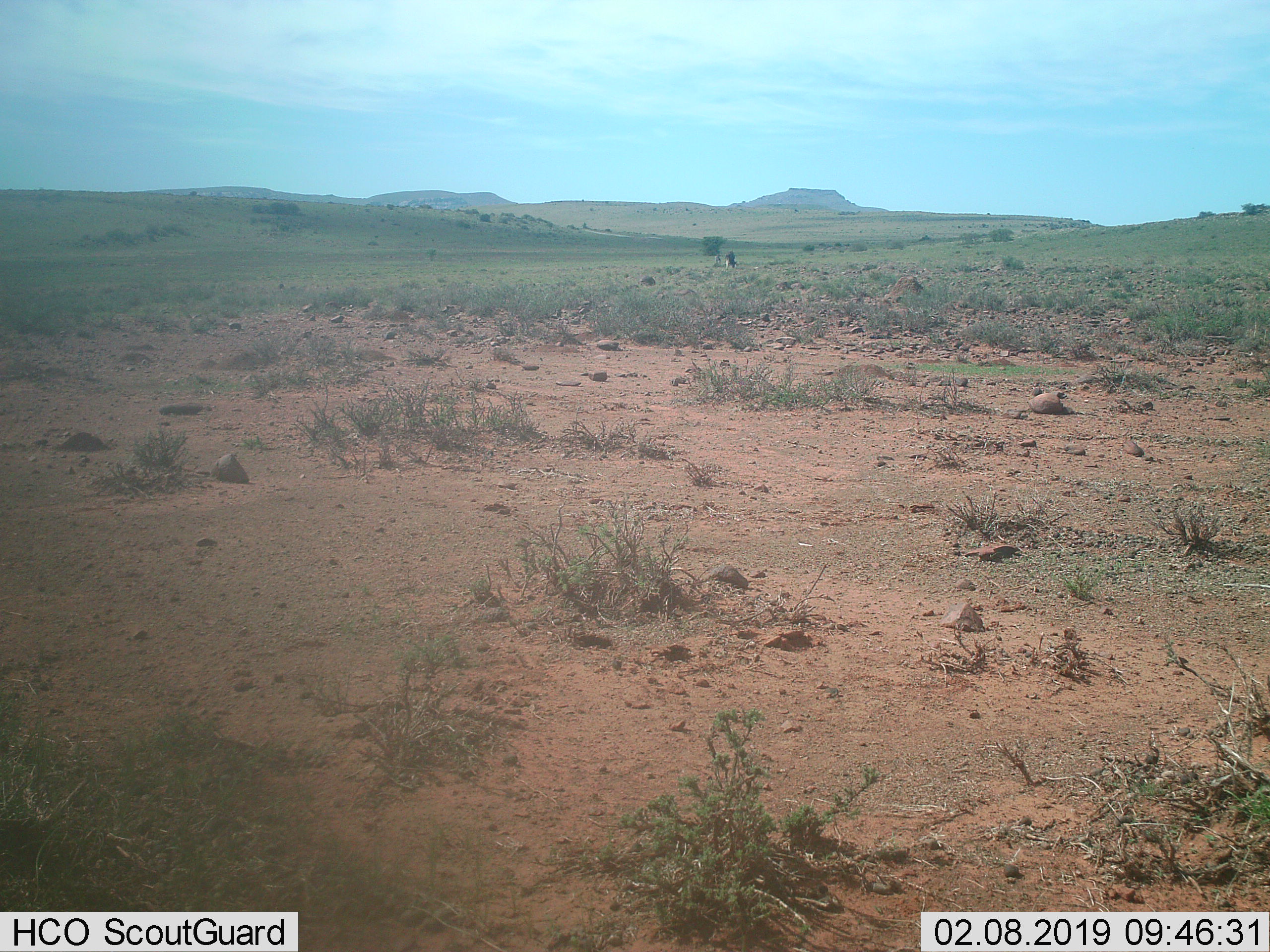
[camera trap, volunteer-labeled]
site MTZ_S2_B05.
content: unidentified animal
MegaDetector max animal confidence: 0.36